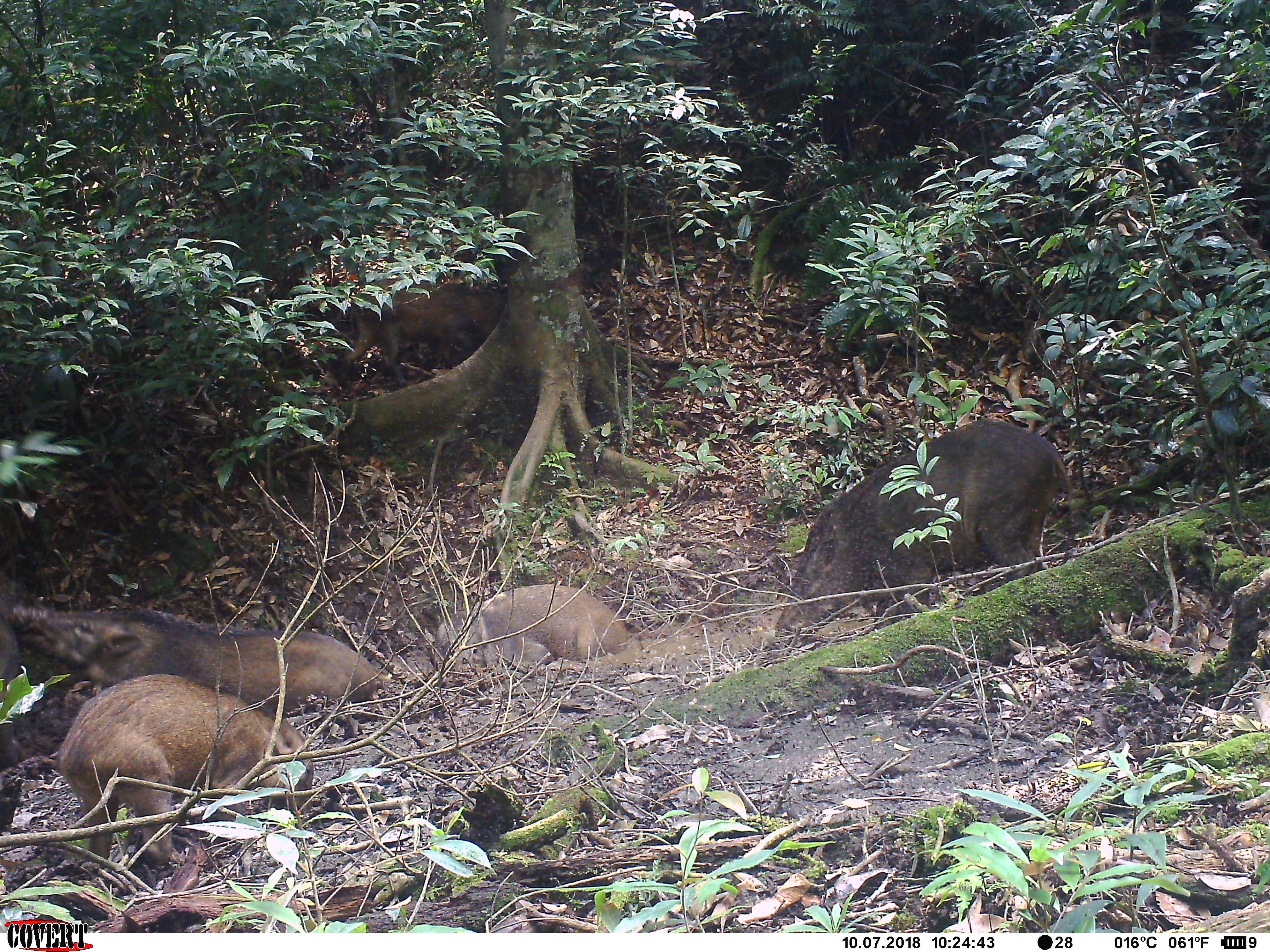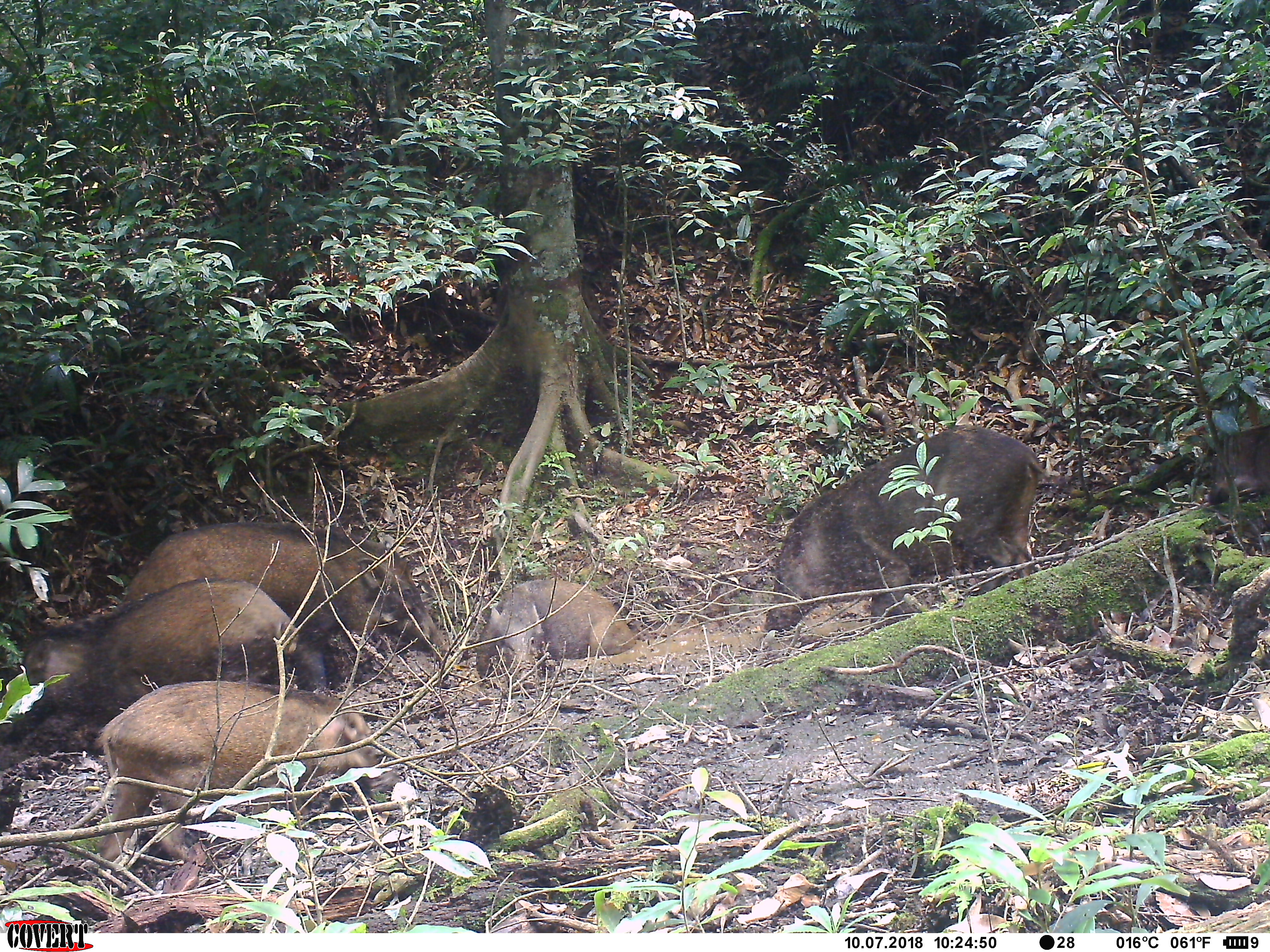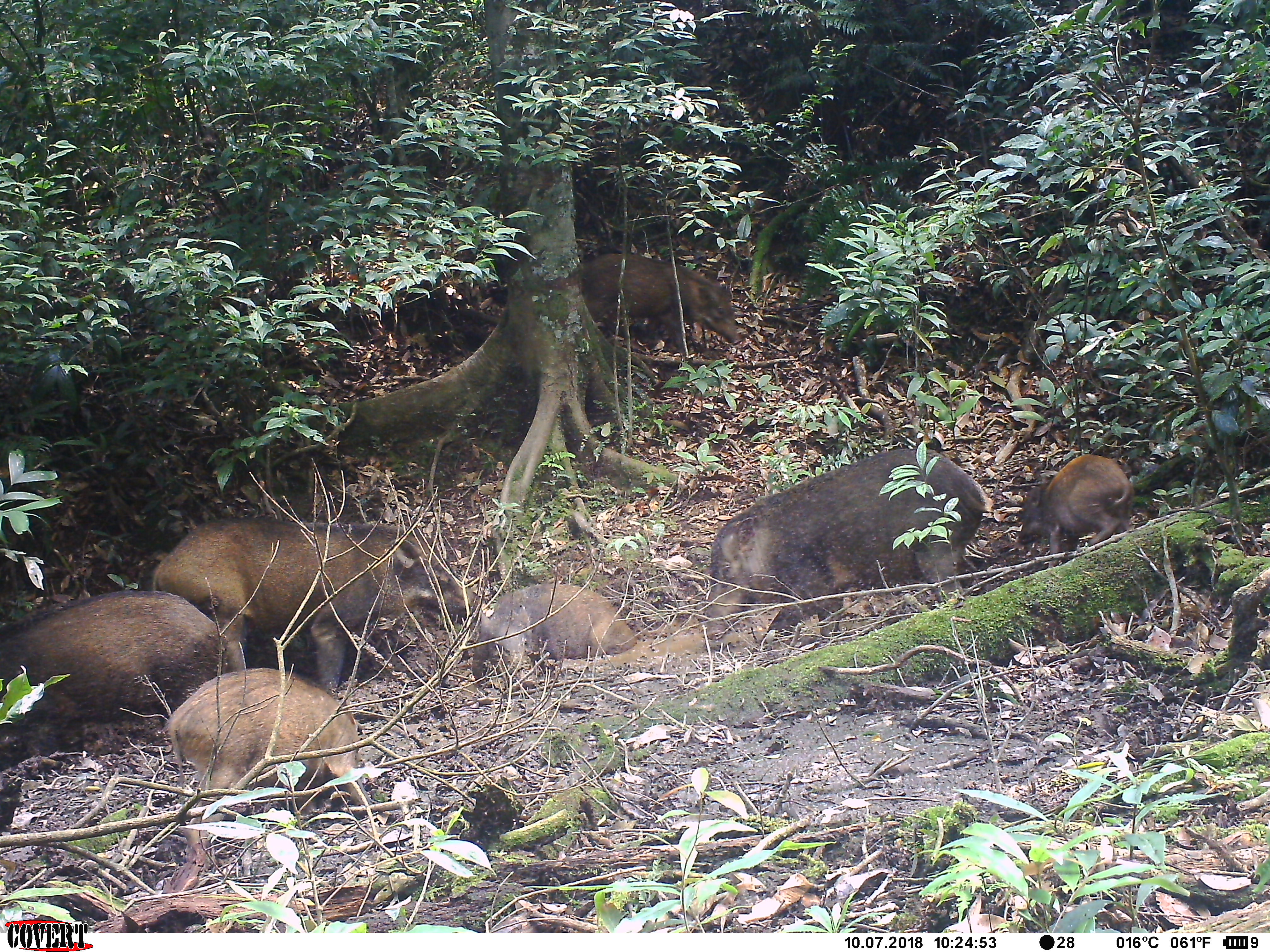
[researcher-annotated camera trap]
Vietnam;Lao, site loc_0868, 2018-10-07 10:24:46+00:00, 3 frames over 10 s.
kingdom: Animalia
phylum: Chordata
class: Mammalia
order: Artiodactyla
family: Suidae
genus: Sus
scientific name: Sus scrofa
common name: eurasian wild pig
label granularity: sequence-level